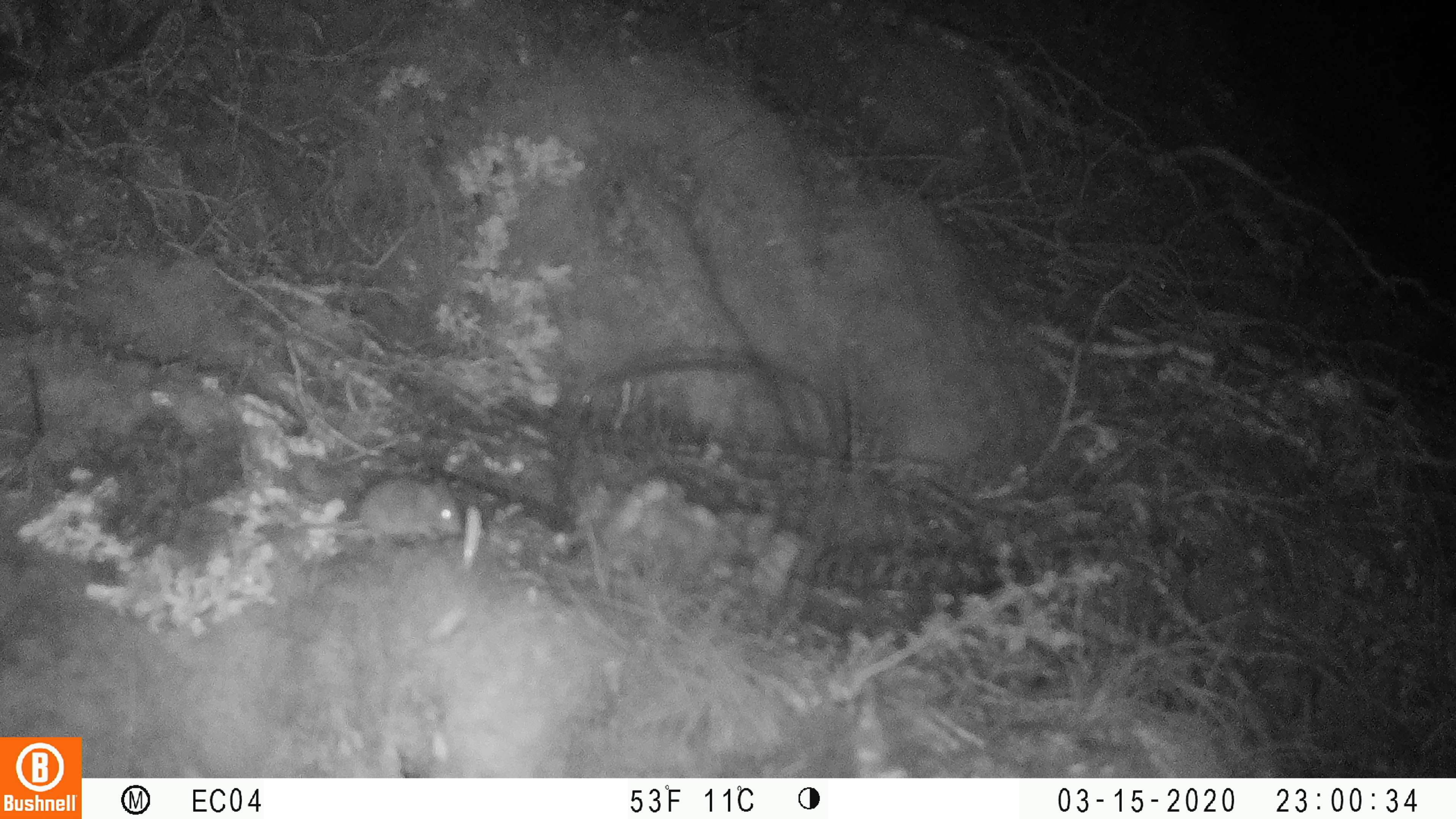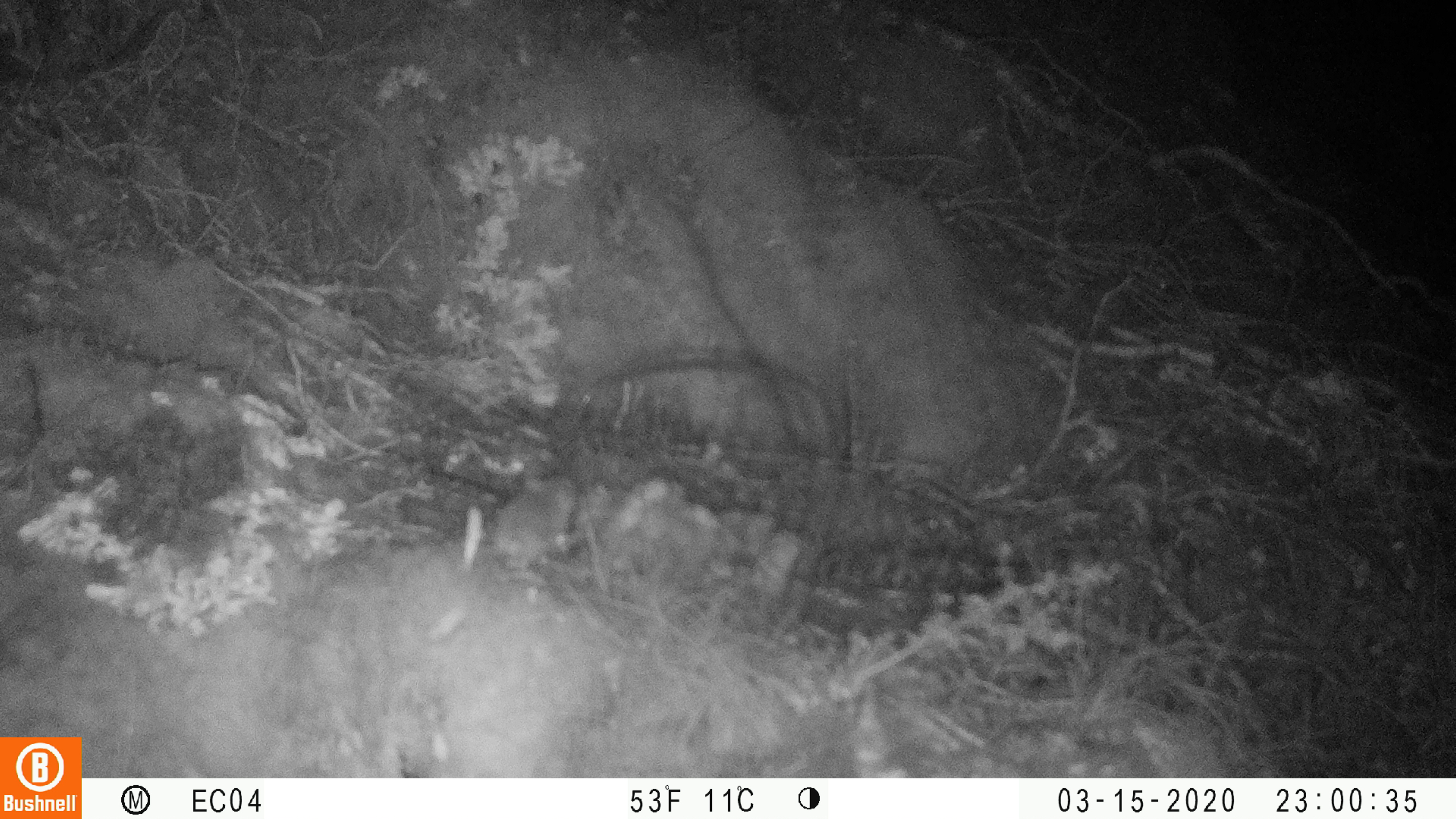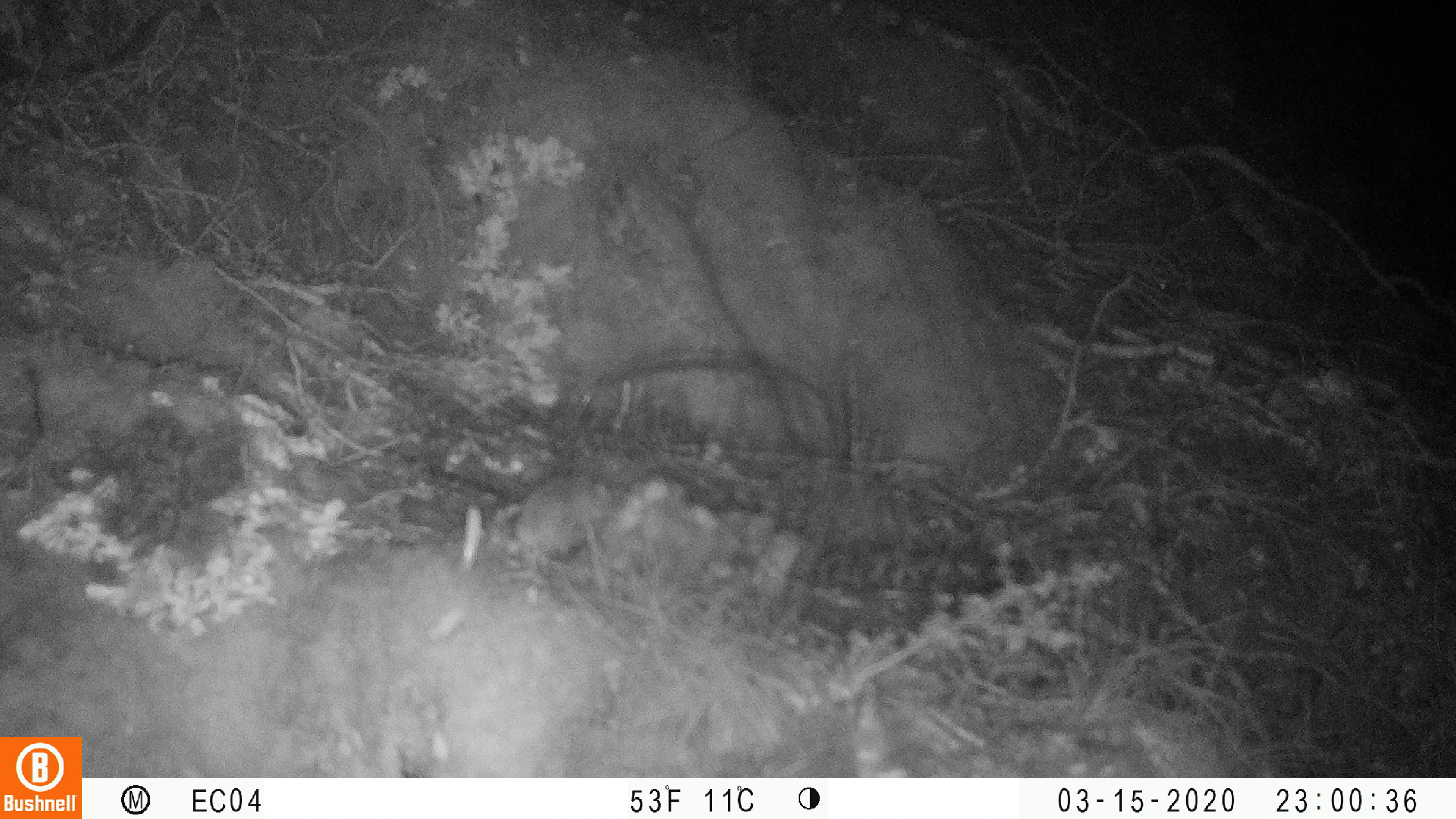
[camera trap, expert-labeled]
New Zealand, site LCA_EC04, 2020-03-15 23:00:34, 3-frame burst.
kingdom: Animalia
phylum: Chordata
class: Mammalia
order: Rodentia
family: Muridae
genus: Mus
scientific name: Mus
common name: mouse